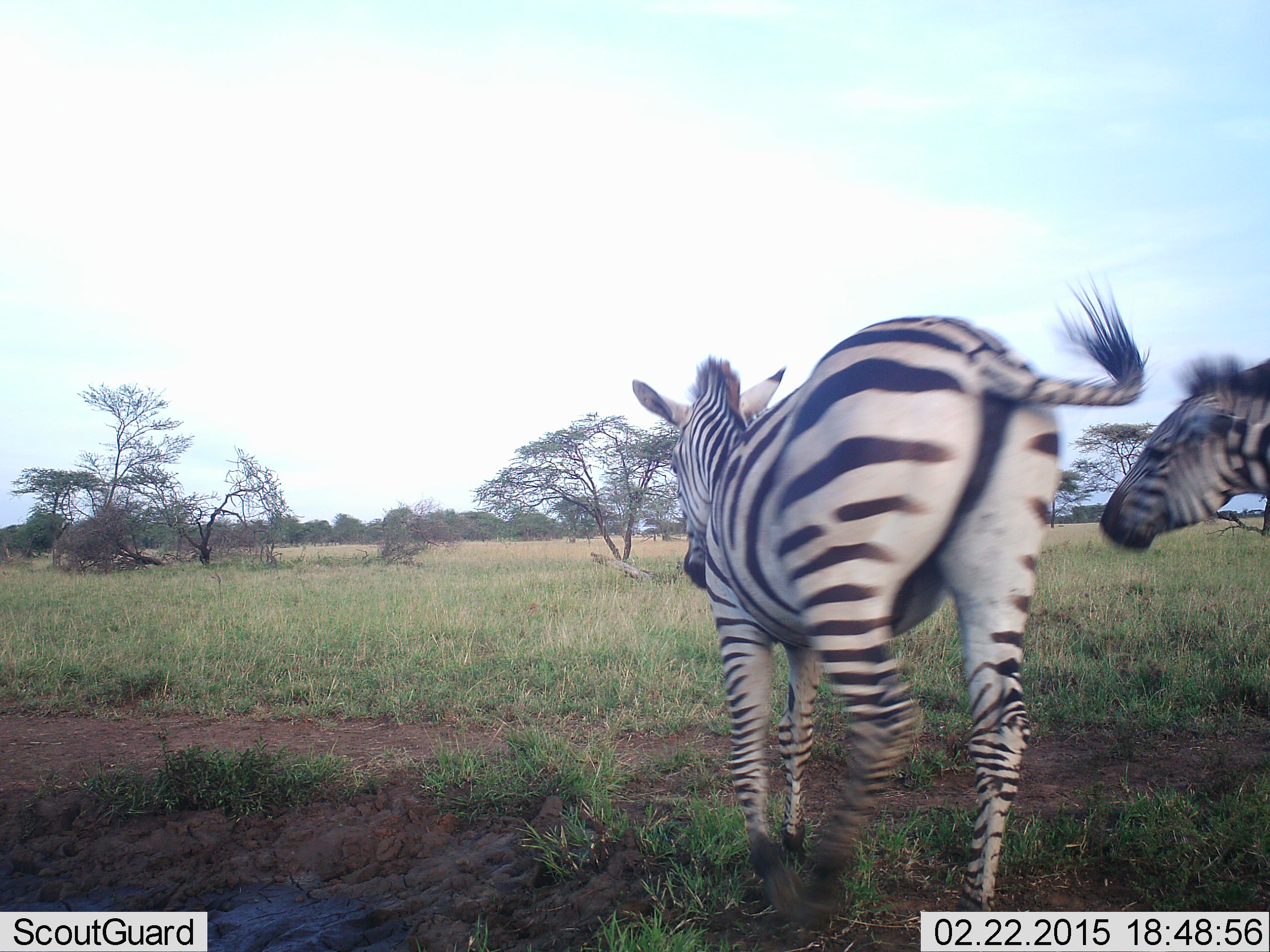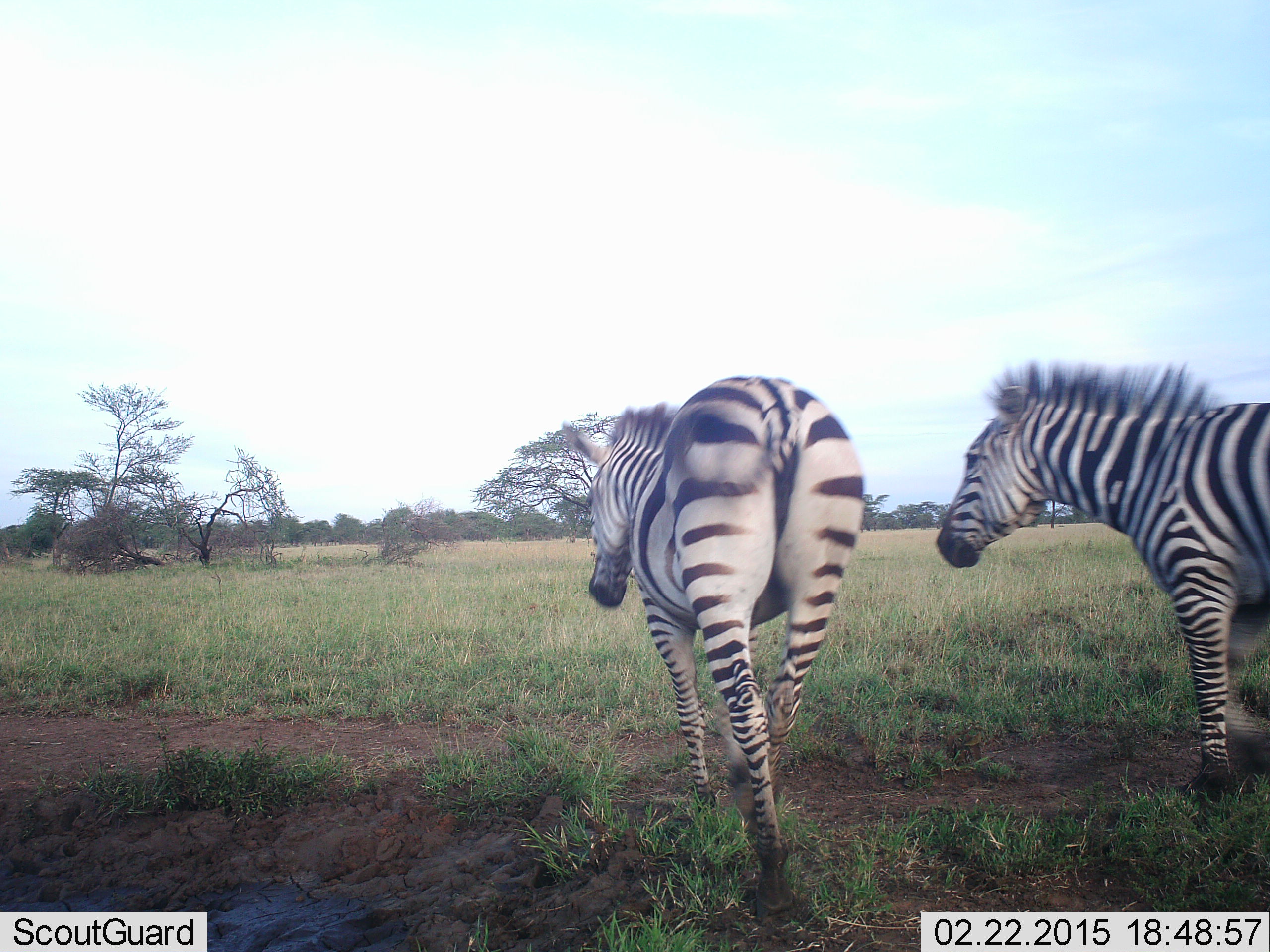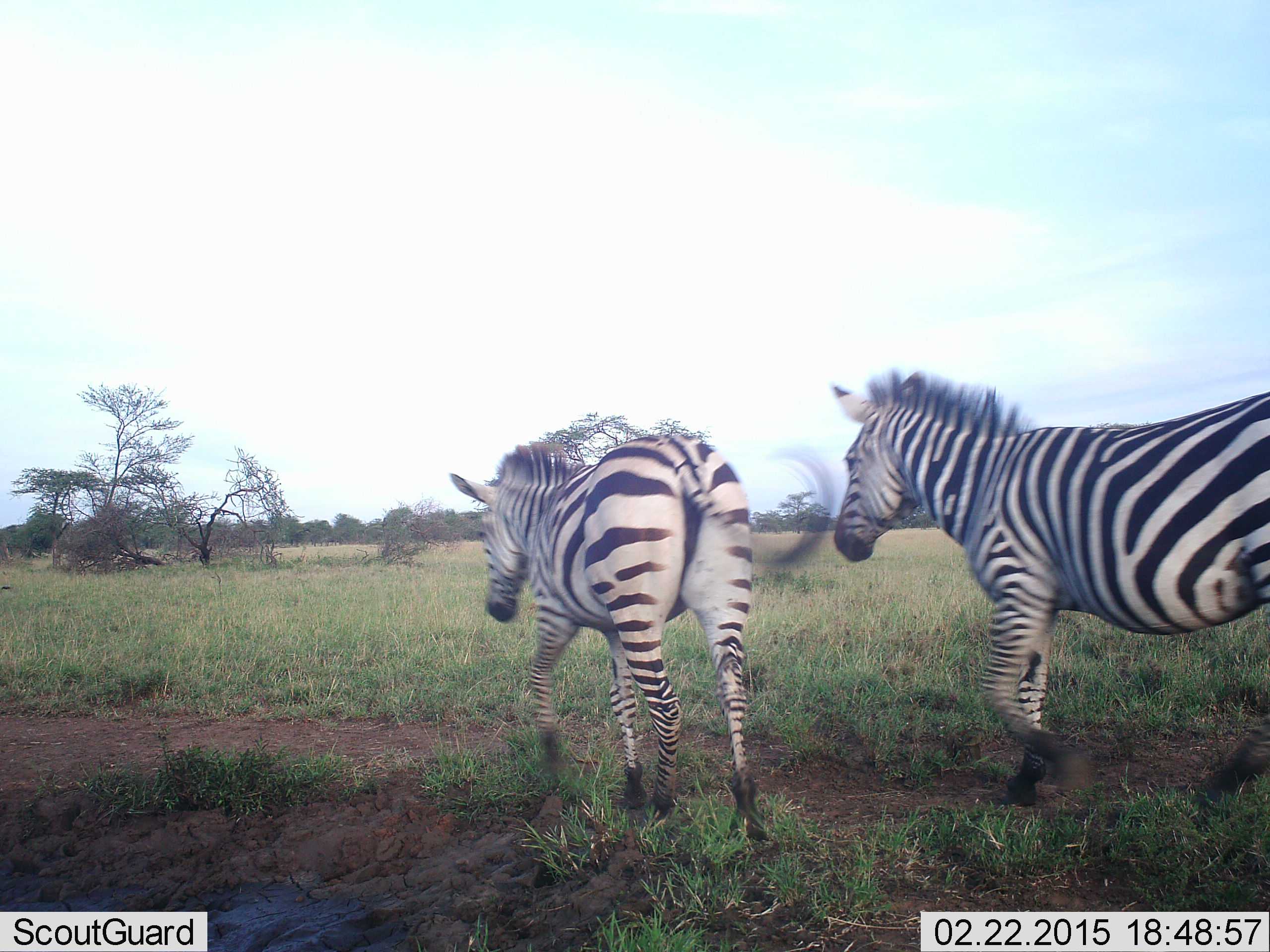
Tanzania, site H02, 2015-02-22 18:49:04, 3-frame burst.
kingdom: Animalia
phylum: Chordata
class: Mammalia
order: Perissodactyla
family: Equidae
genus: Equus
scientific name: Equus quagga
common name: plains zebra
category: zebra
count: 2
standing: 0%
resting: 0%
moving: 100%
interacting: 0%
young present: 0%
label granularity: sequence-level